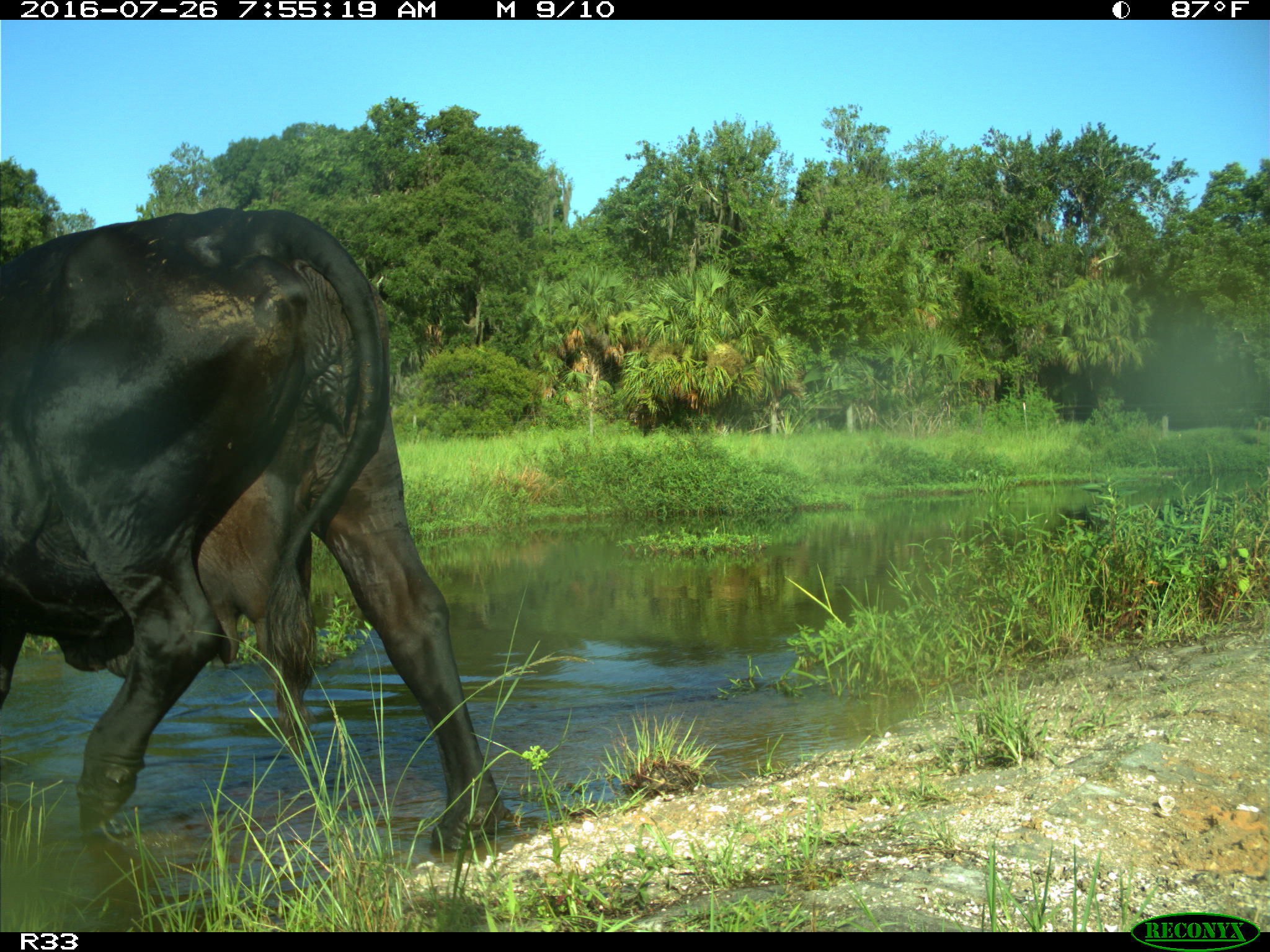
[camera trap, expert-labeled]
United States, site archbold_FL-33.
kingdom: Animalia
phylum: Chordata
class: Mammalia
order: Artiodactyla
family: Bovidae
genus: Bos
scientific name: Bos taurus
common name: domestic cow